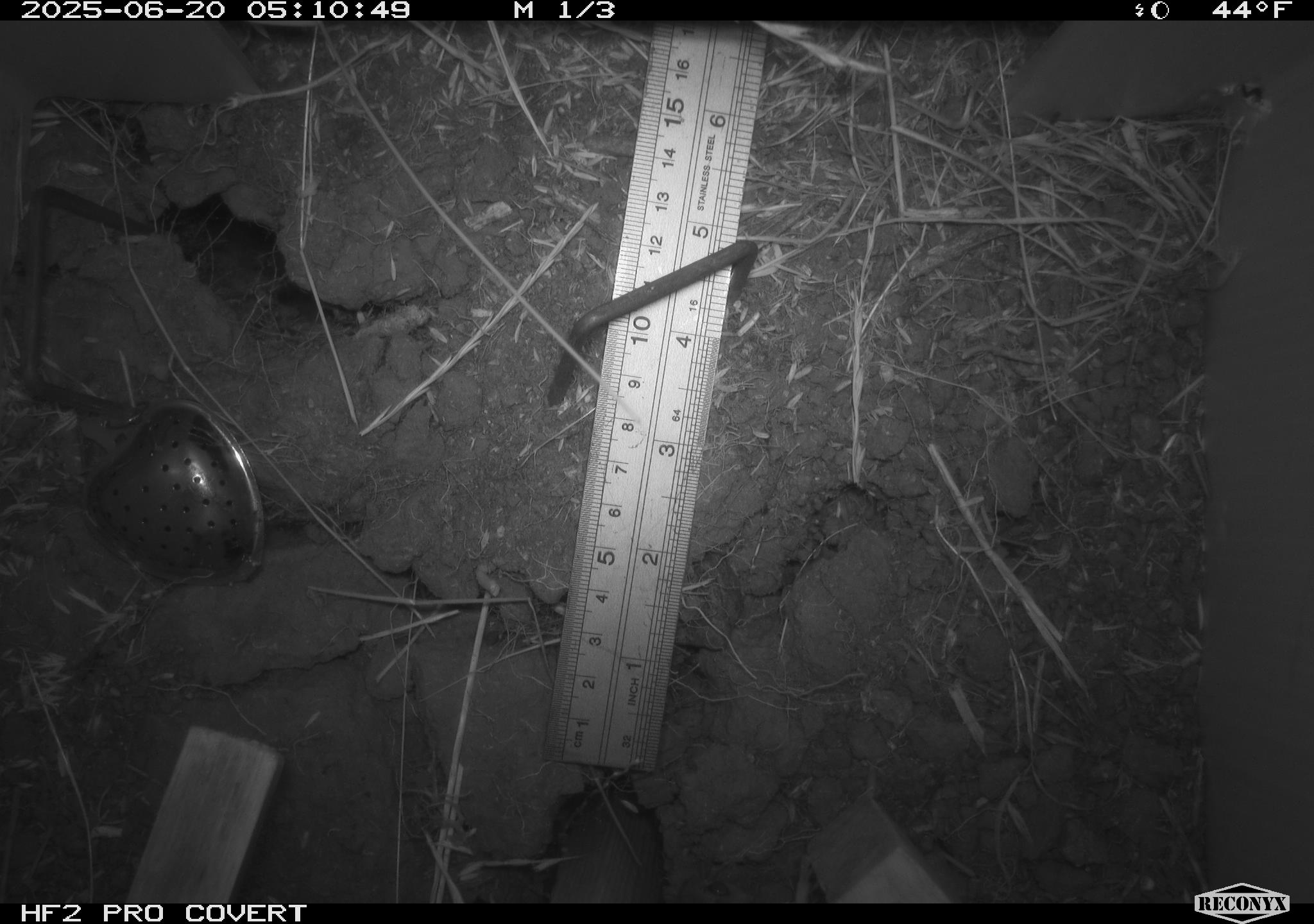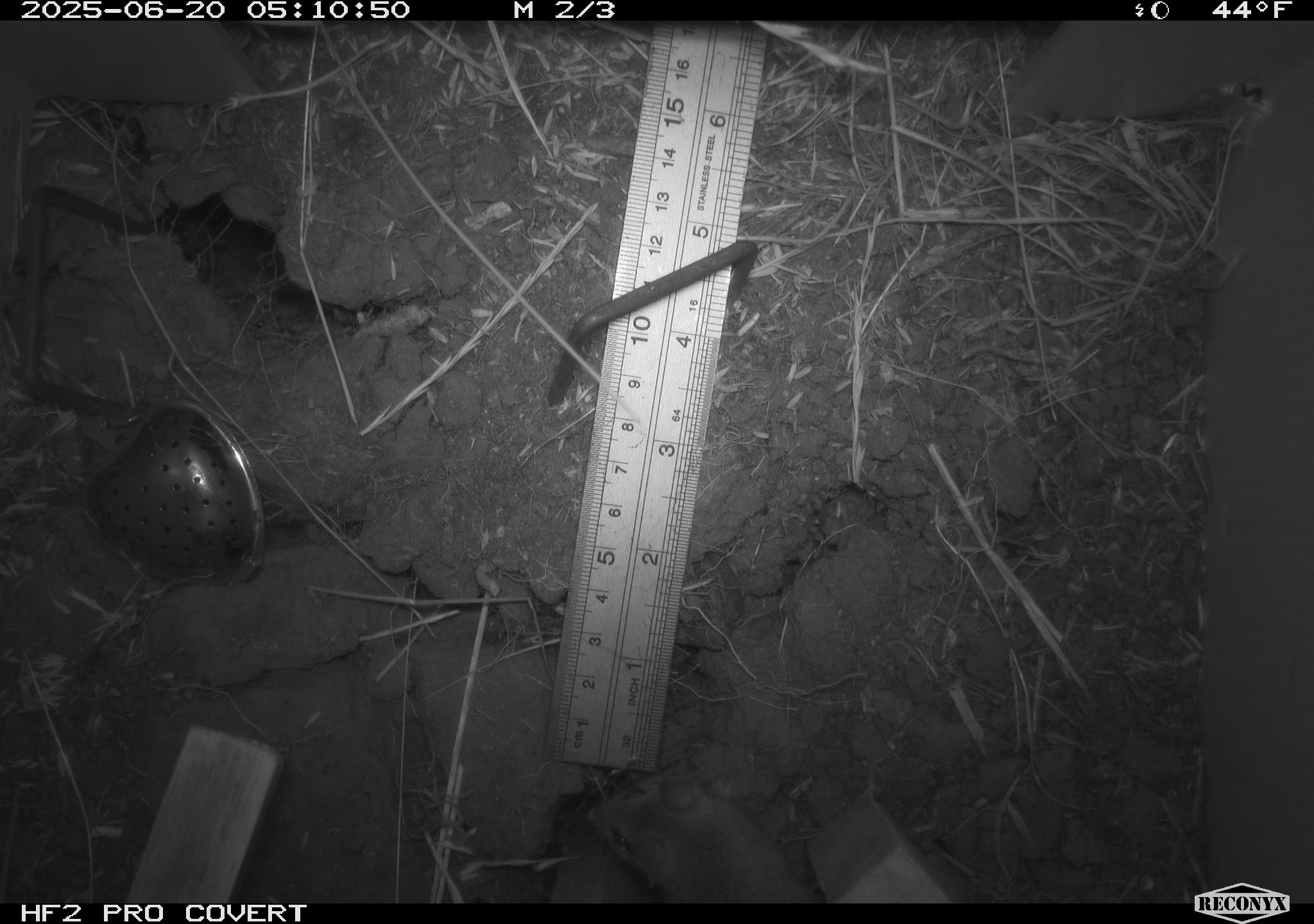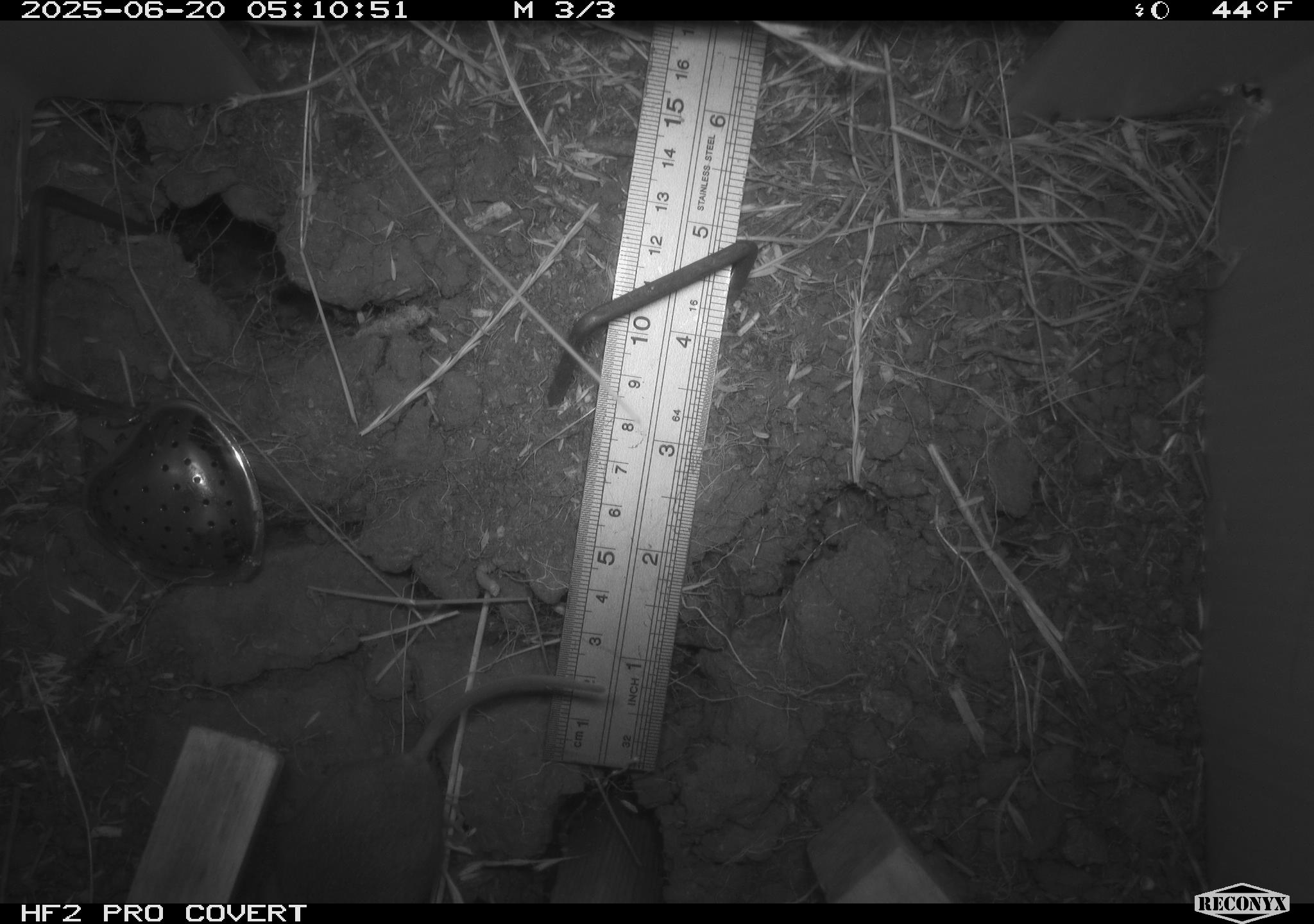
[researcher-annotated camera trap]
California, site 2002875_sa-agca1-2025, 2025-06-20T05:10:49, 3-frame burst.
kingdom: Animalia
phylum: Chordata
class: Mammalia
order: Rodentia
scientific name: Rodentia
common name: rodent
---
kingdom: Animalia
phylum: Chordata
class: Mammalia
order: Rodentia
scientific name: Rodentia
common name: mouse species